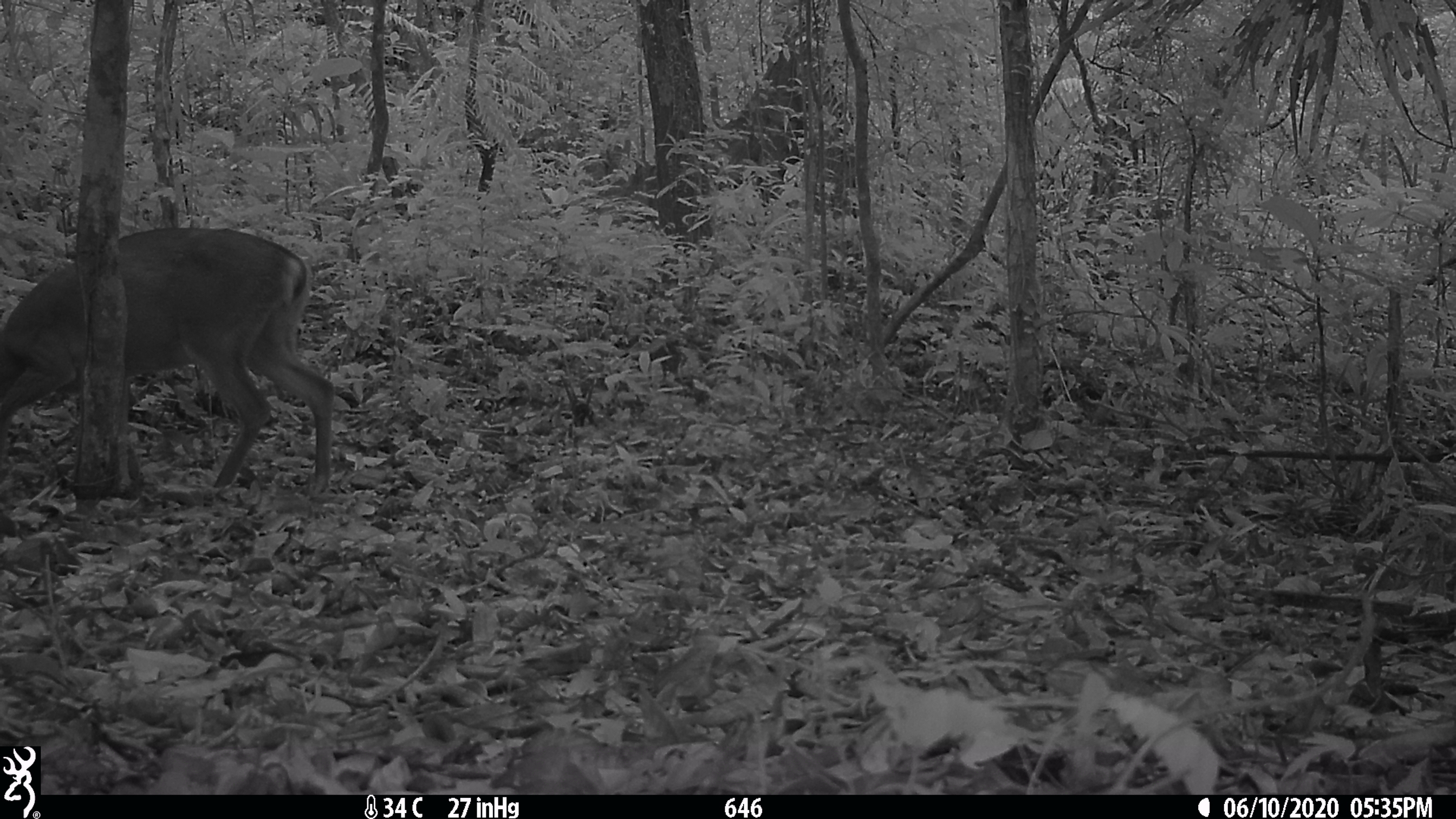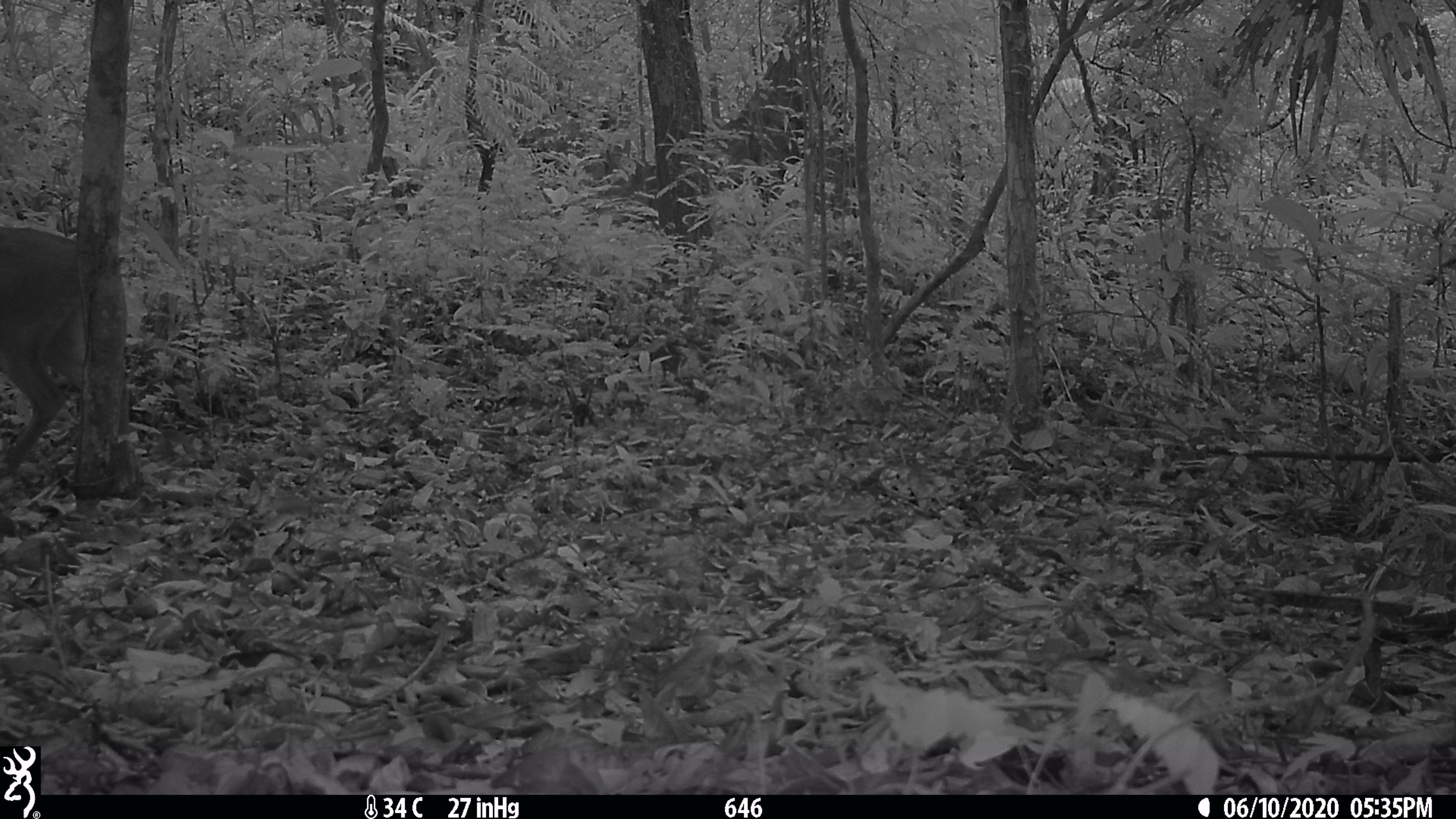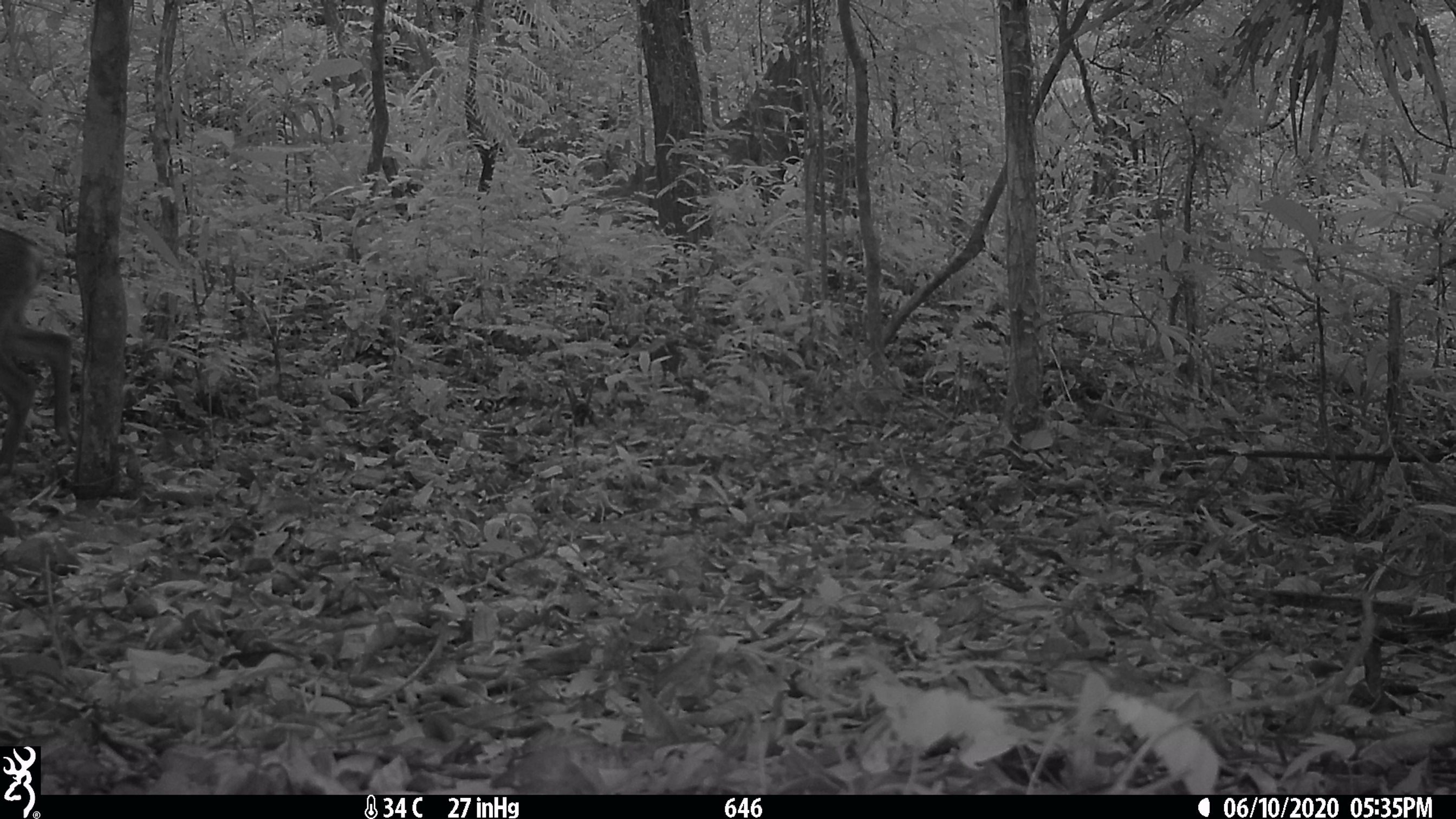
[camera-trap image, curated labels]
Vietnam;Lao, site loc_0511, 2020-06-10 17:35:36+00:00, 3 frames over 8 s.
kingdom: Animalia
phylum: Chordata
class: Mammalia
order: Artiodactyla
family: Cervidae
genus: Muntiacus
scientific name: Muntiacus vuquangensis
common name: large-antlered muntjac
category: large antlered muntjac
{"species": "large antlered muntjac (large-antlered muntjac) (Muntiacus vuquangensis)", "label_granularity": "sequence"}